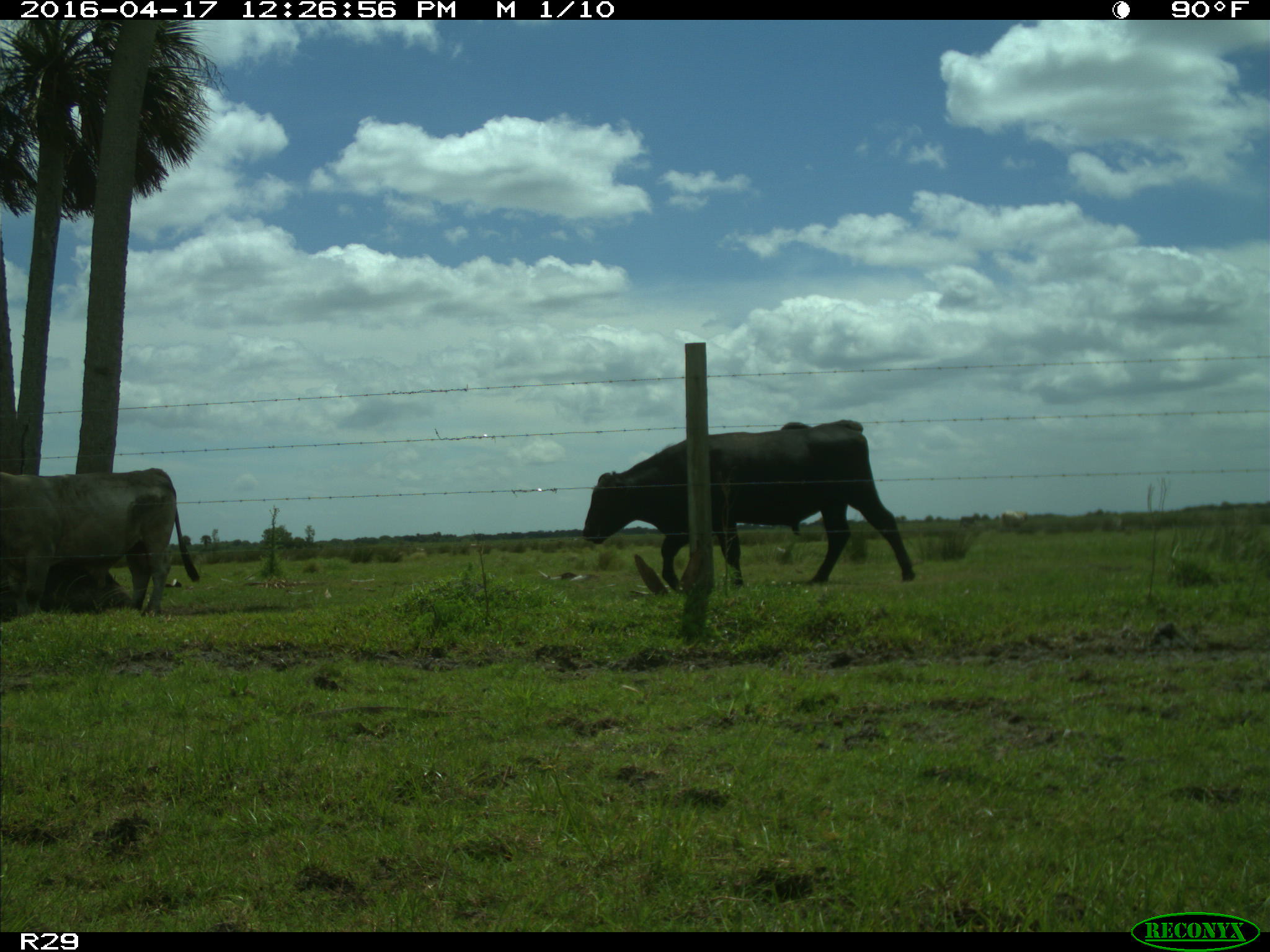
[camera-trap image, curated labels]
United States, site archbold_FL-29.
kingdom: Animalia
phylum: Chordata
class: Mammalia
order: Artiodactyla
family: Bovidae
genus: Bos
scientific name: Bos taurus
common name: domestic cow